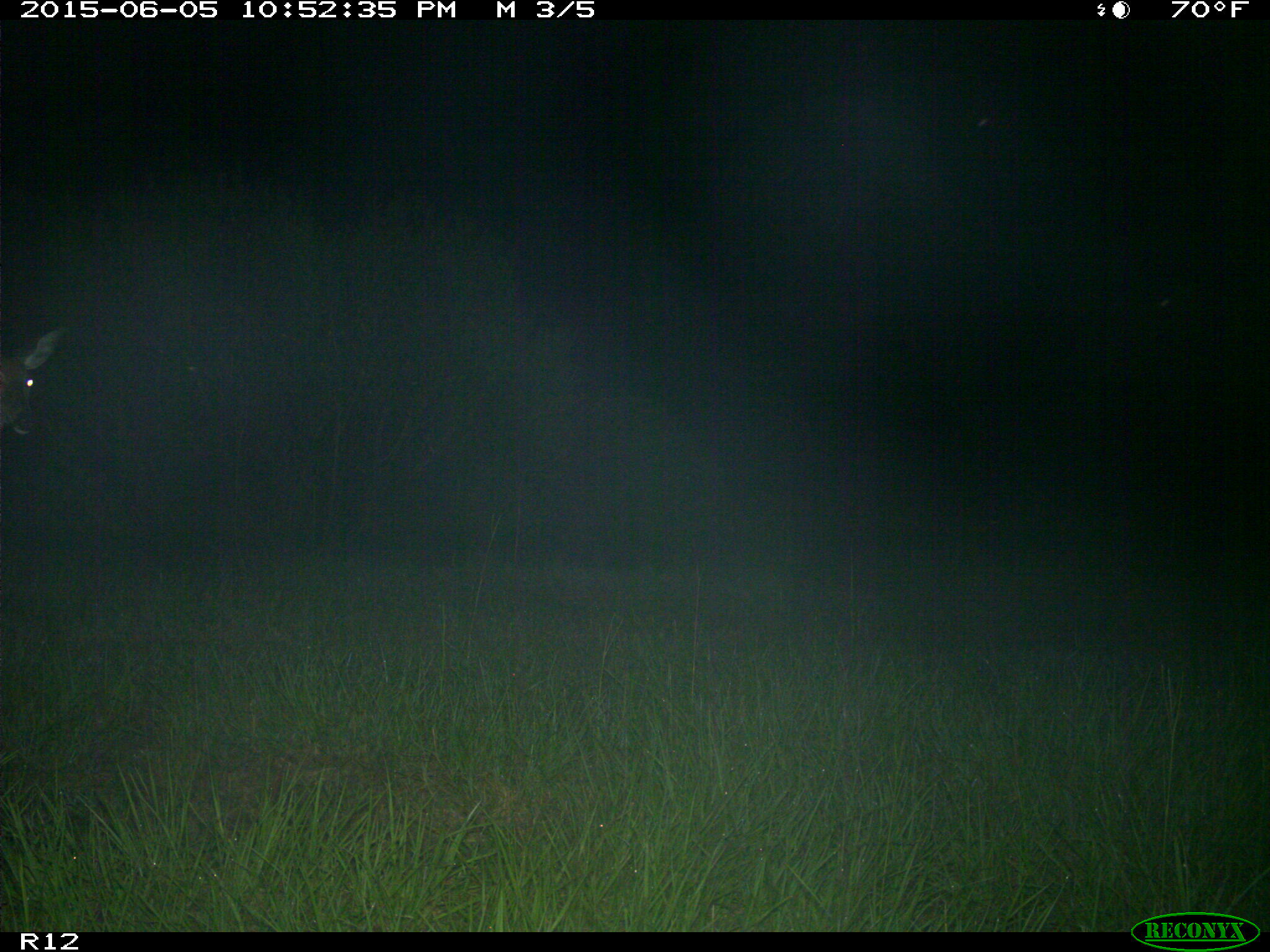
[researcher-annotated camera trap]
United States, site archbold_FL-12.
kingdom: Animalia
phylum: Chordata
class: Mammalia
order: Artiodactyla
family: Cervidae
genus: Odocoileus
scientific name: Odocoileus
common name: deer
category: unidentified deer